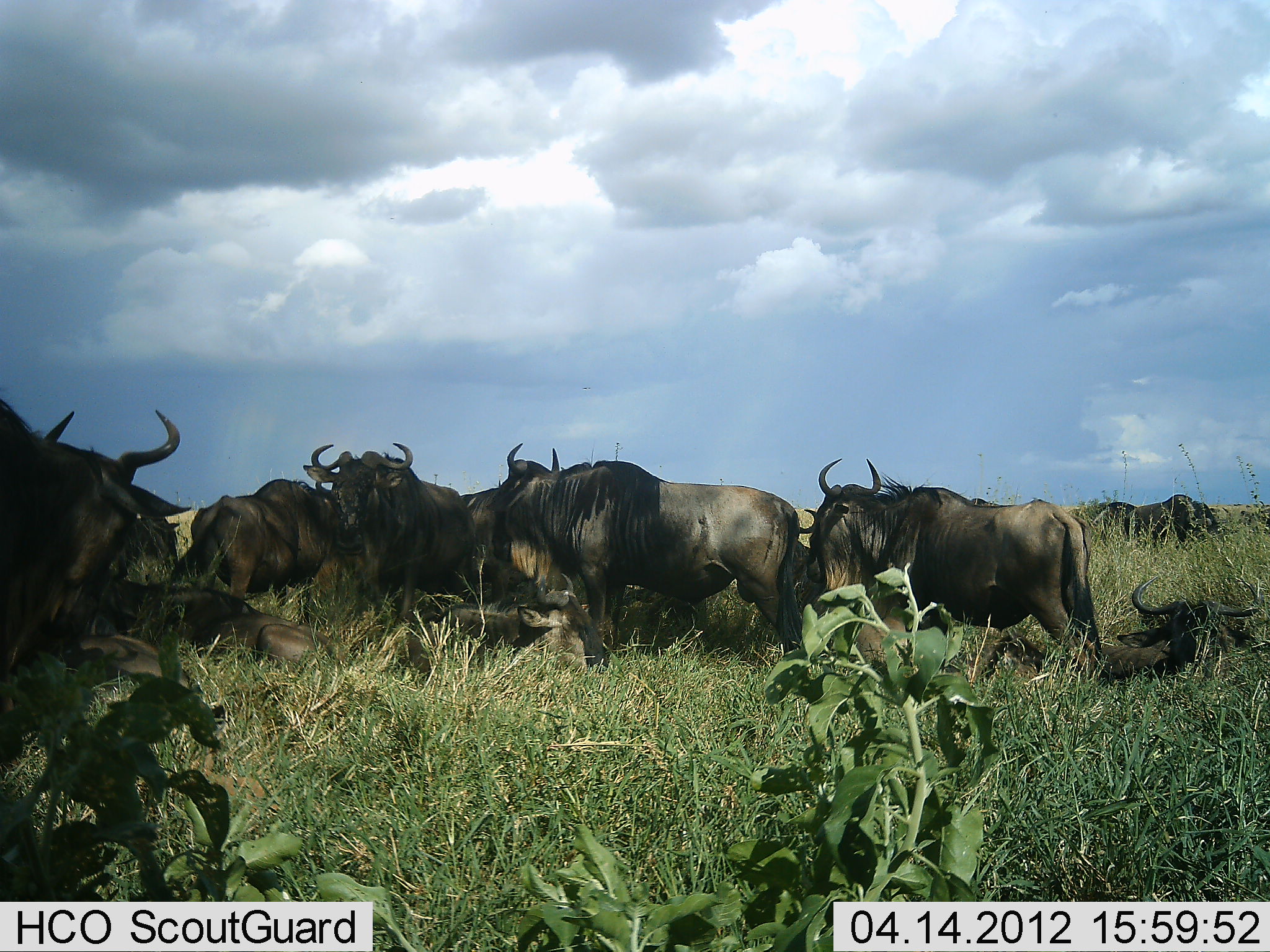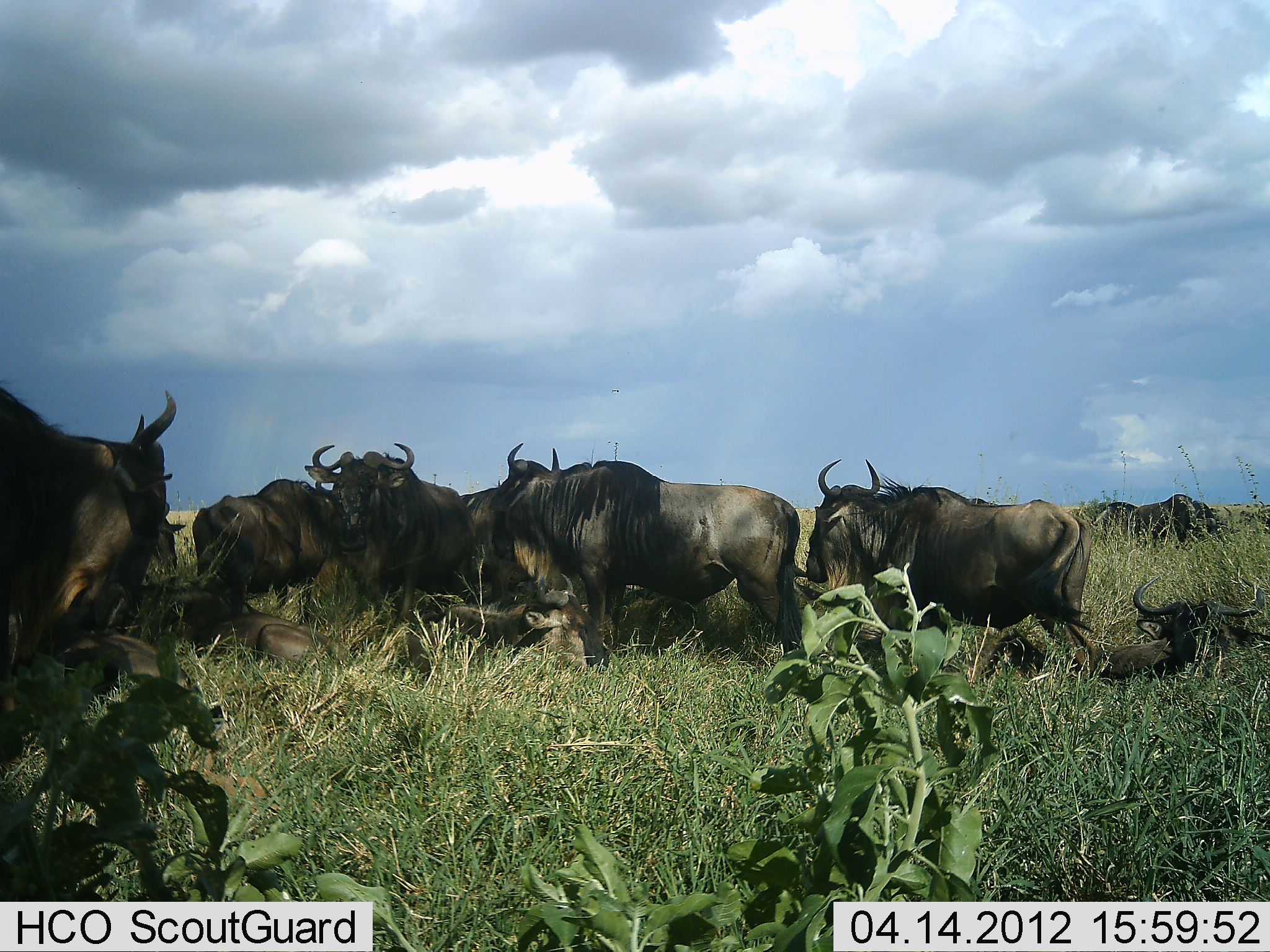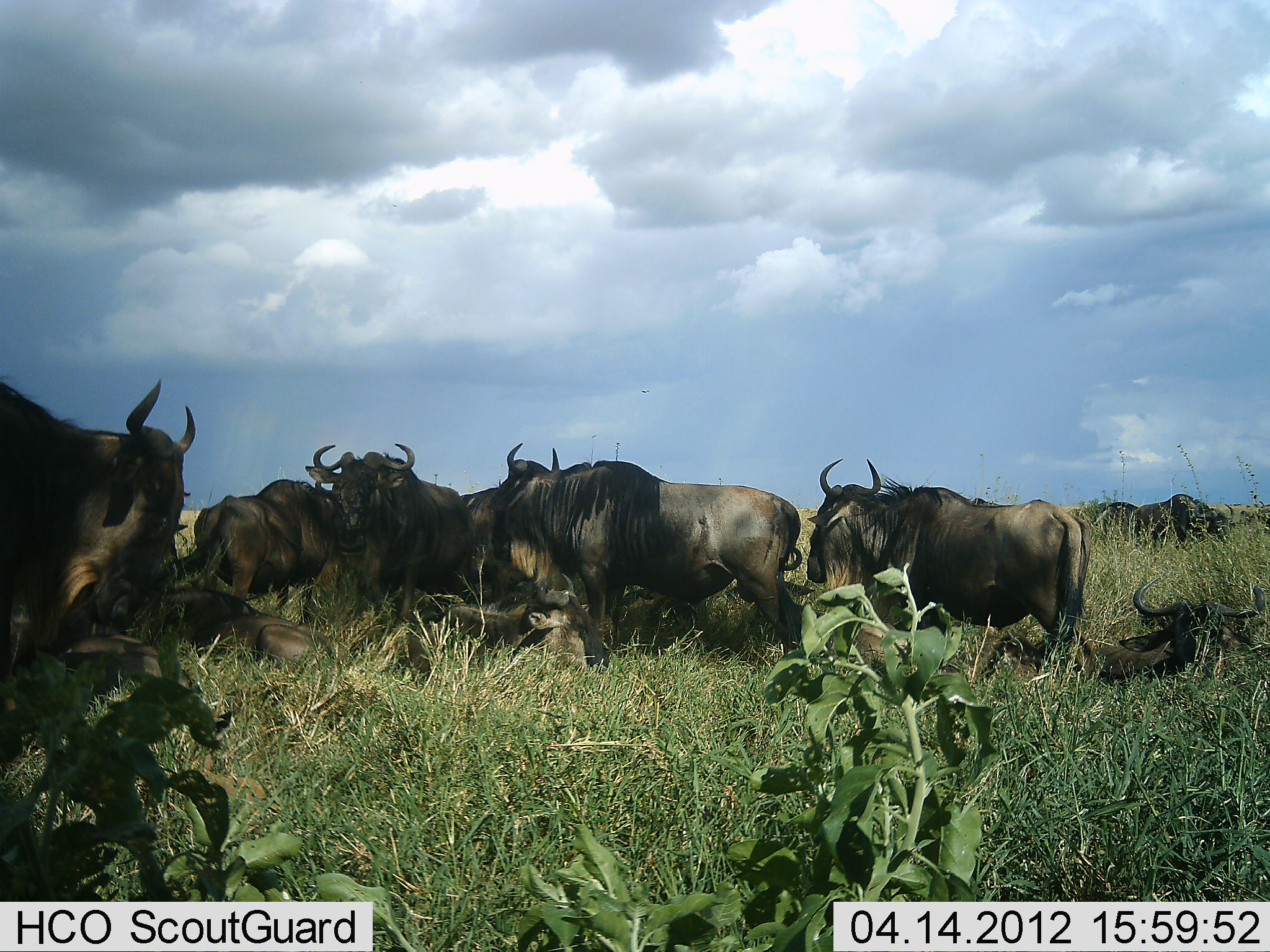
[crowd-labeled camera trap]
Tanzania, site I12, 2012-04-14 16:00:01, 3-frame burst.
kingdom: Animalia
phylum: Chordata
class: Mammalia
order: Artiodactyla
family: Bovidae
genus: Connochaetes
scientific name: Connochaetes taurinus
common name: blue wildebeest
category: wildebeest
Wildebeest (blue wildebeest) (Connochaetes taurinus), count 11-50. Behavior (volunteer vote fractions): standing 75%, resting 95%, moving 10%, interacting 5%. Young present (vote fraction): 20%. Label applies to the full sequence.